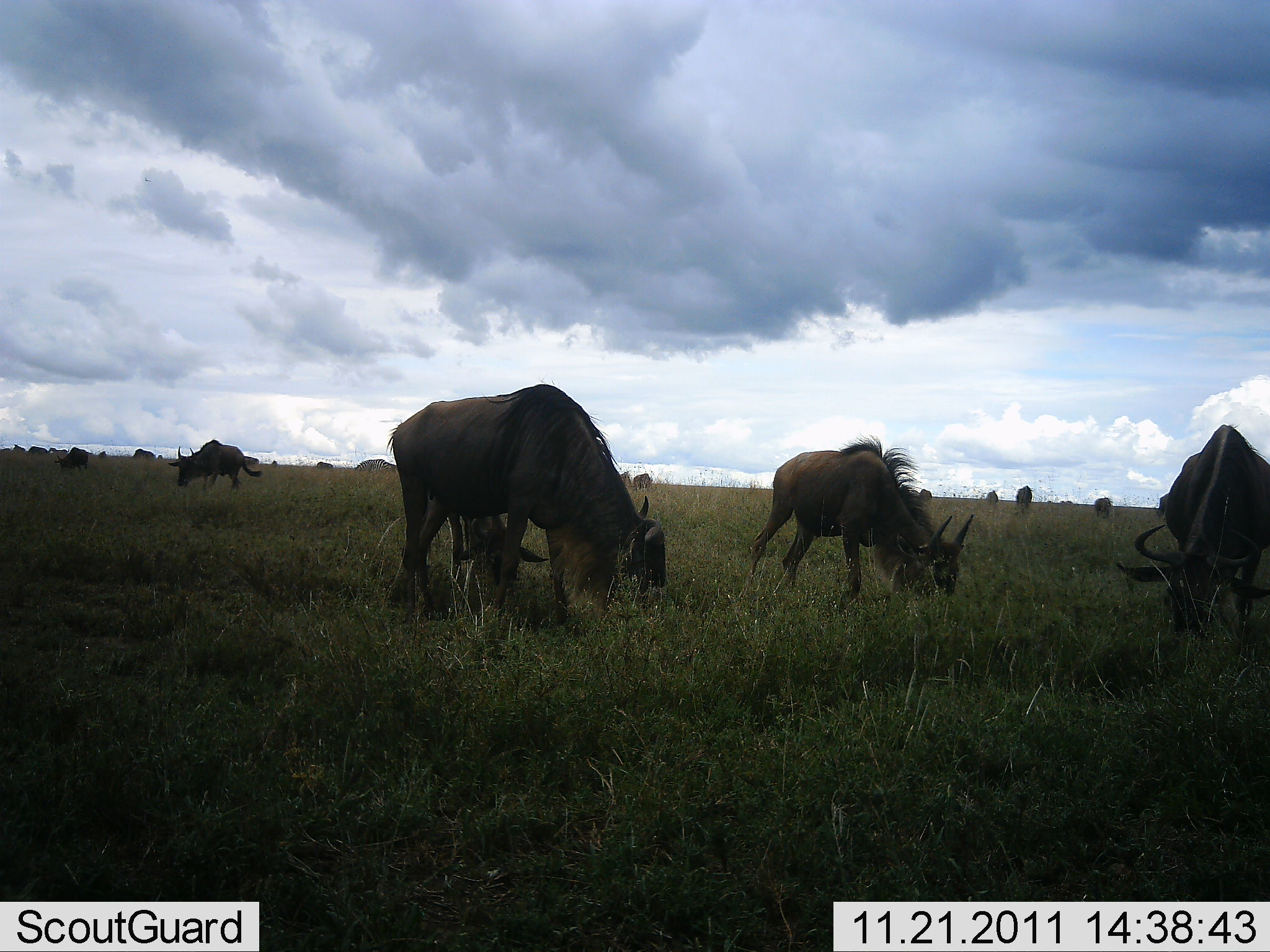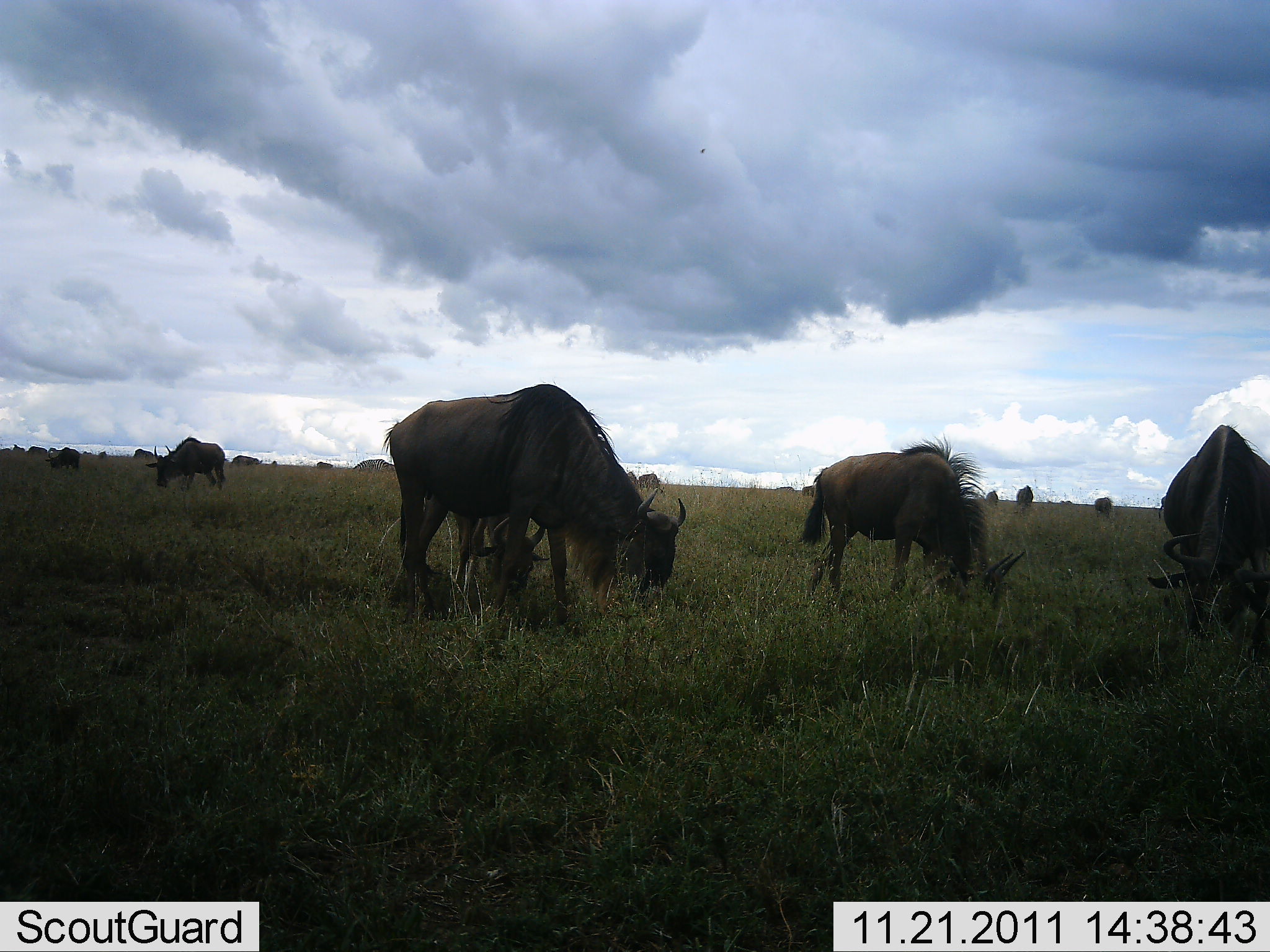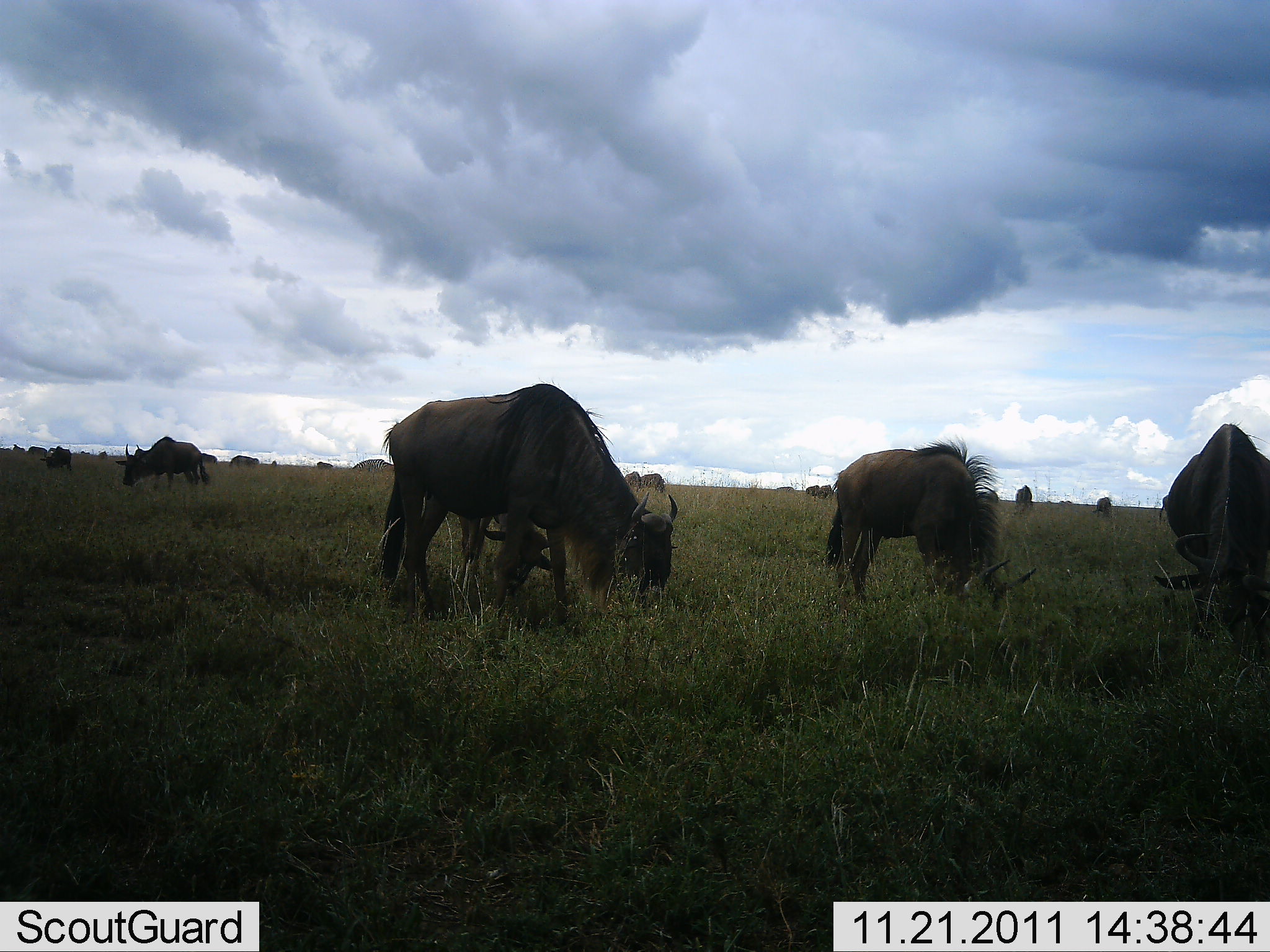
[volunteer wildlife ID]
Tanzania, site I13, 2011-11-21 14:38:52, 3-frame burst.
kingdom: Animalia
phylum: Chordata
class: Mammalia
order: Artiodactyla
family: Bovidae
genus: Connochaetes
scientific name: Connochaetes taurinus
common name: blue wildebeest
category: wildebeest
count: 11-50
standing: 8%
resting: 0%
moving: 25%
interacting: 0%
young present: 0%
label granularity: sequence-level